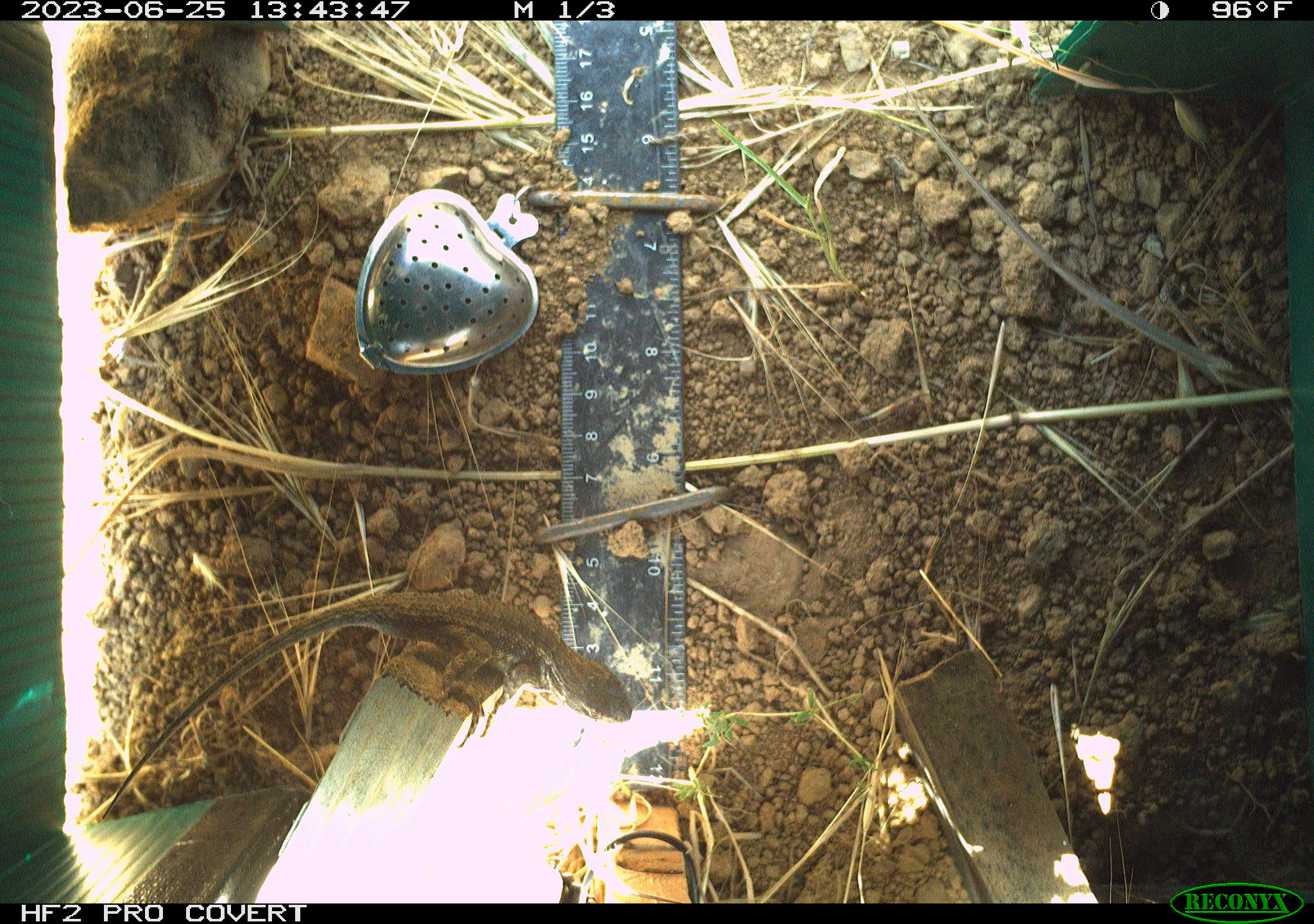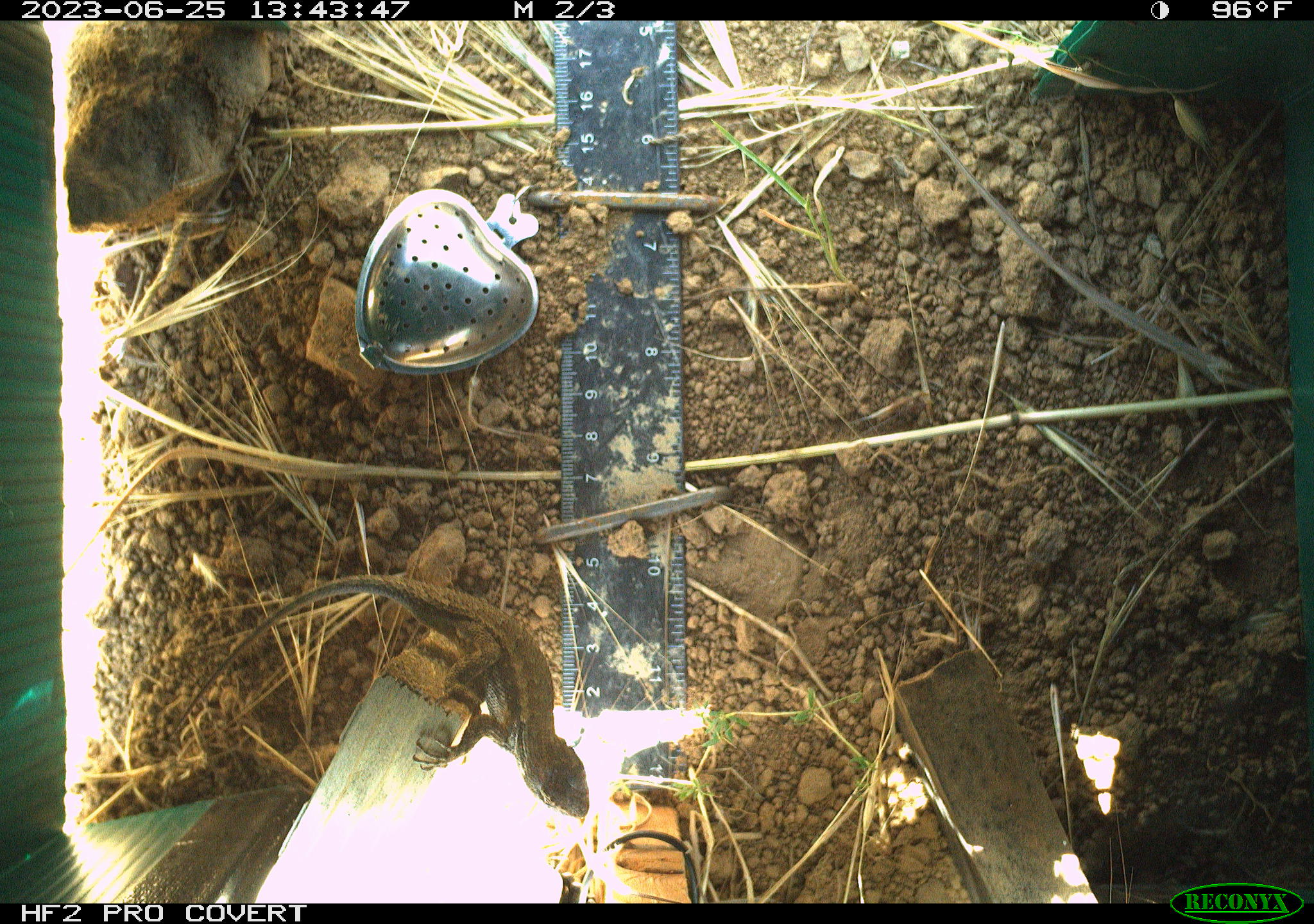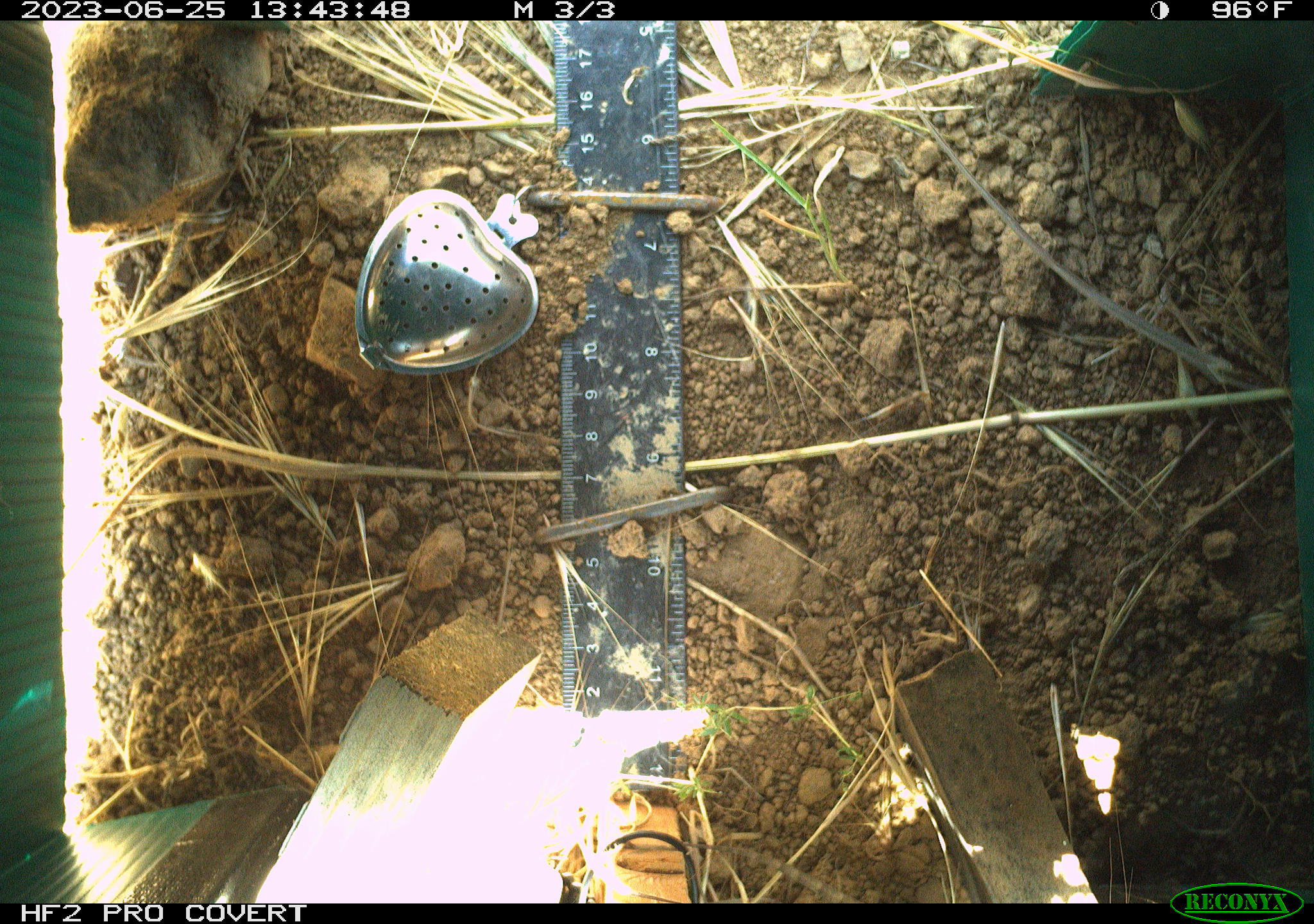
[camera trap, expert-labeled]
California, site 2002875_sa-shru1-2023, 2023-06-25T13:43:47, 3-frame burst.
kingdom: Animalia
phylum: Chordata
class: Reptilia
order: Squamata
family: Phrynosomatidae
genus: Sceloporus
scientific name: Sceloporus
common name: spiny lizards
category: sceloporus species